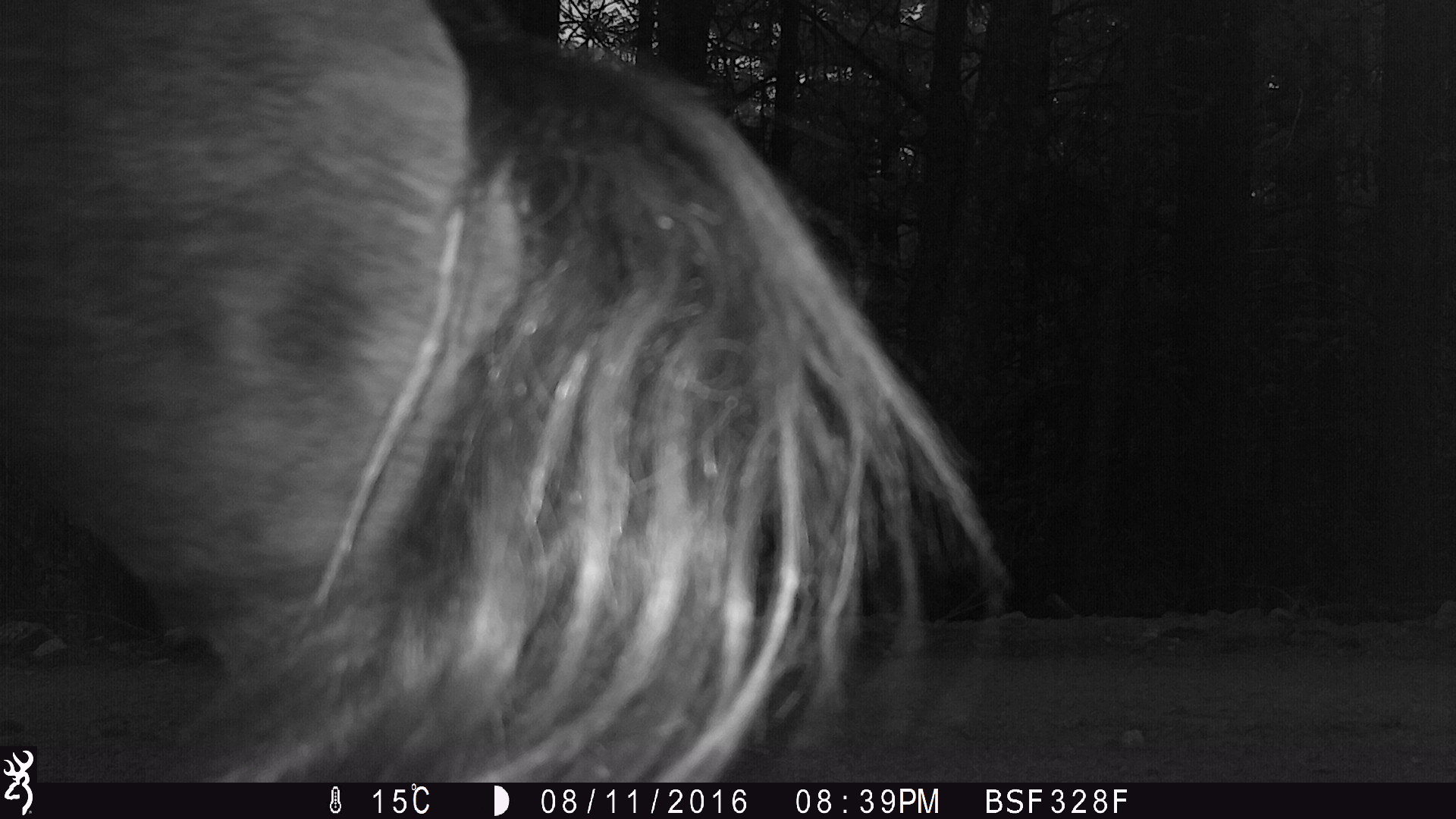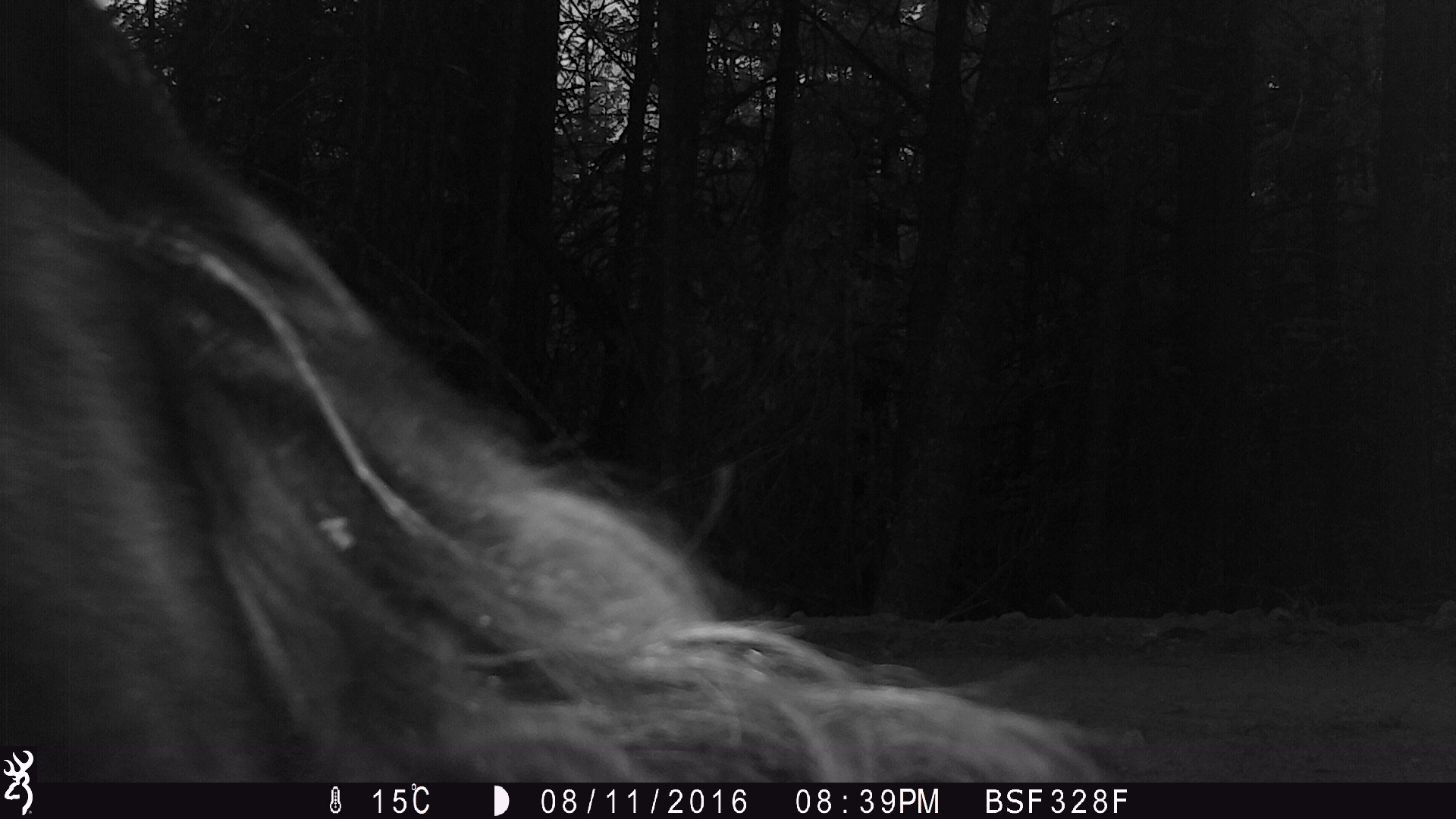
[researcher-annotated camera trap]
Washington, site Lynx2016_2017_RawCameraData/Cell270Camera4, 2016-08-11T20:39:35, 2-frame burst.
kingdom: Animalia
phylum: Chordata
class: Mammalia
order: Artiodactyla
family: Bovidae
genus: Bos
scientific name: Bos taurus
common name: domestic cattle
Domestic cattle (Bos taurus). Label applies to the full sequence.